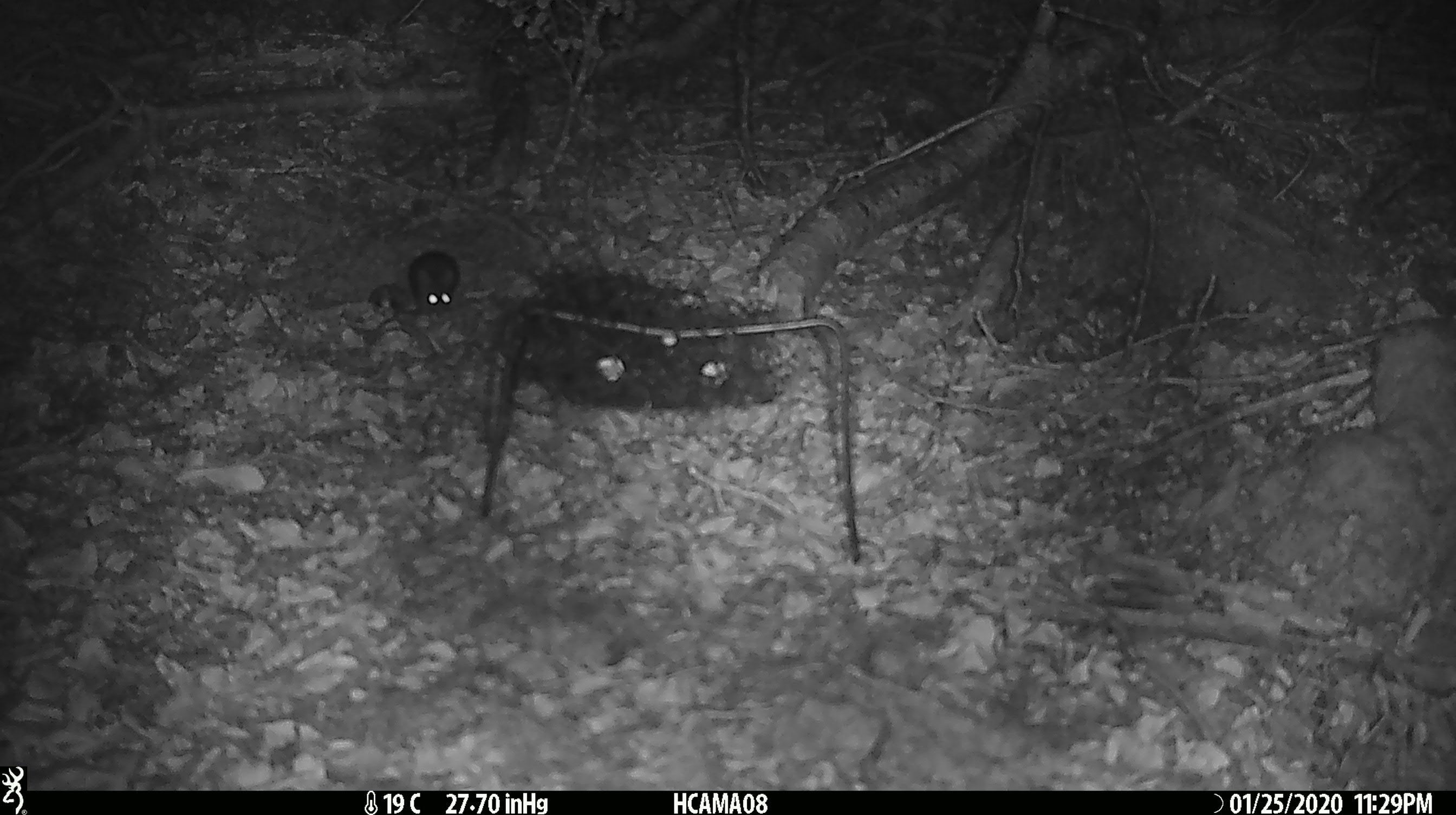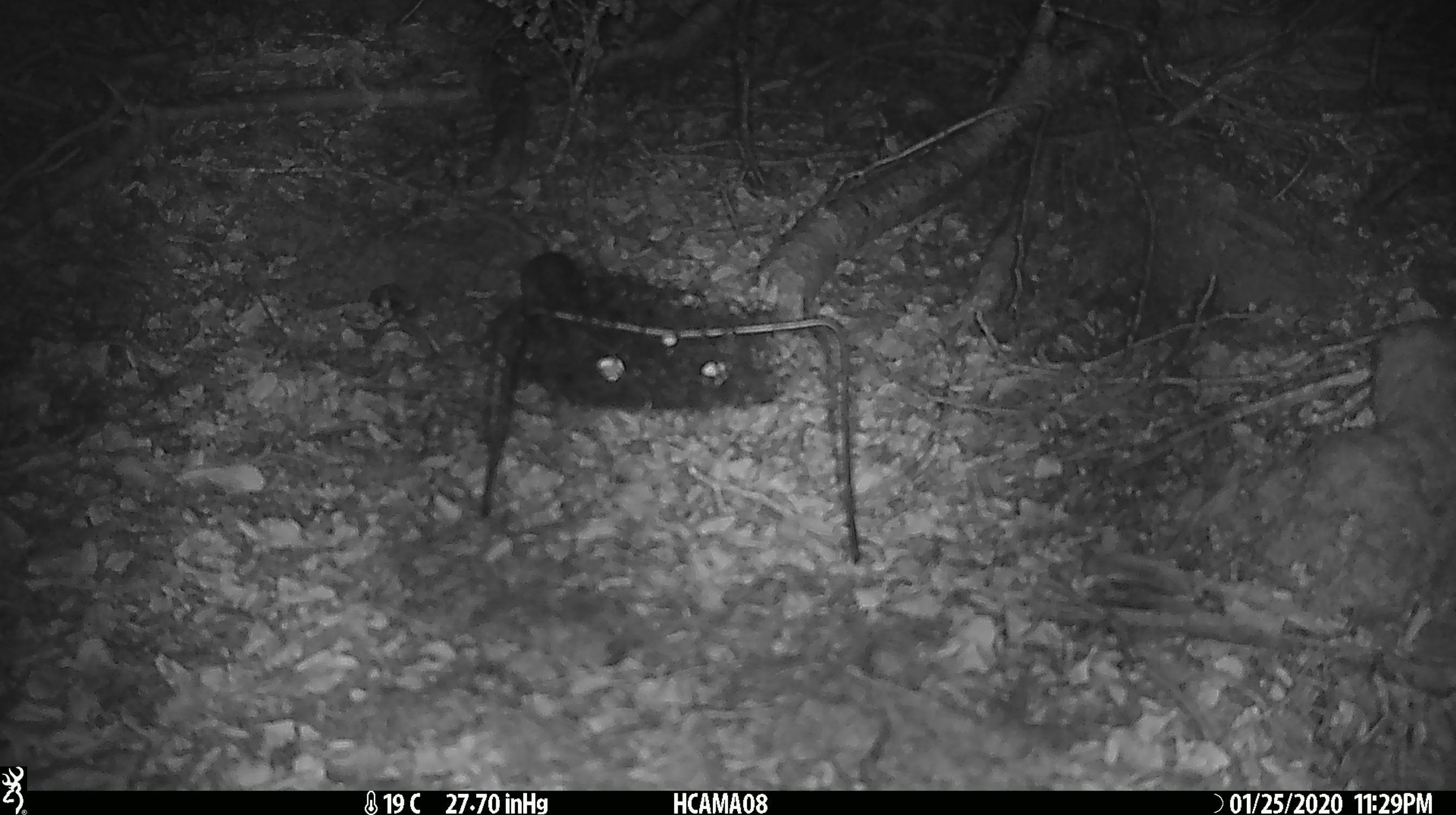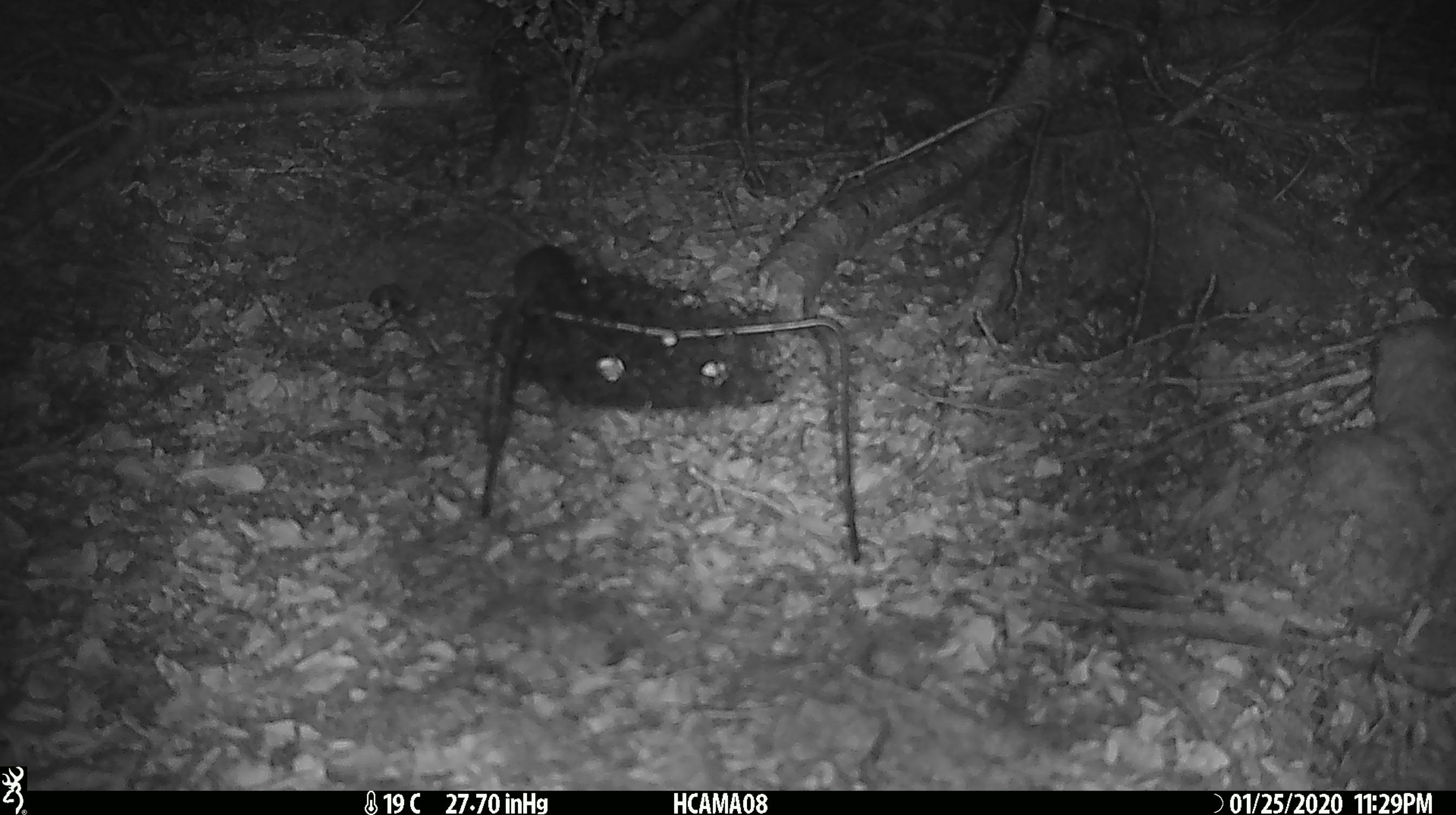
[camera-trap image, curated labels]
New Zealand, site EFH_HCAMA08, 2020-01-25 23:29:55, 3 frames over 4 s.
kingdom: Animalia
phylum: Chordata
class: Mammalia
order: Rodentia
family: Muridae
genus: Mus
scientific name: Mus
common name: mouse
Mouse (Mus).